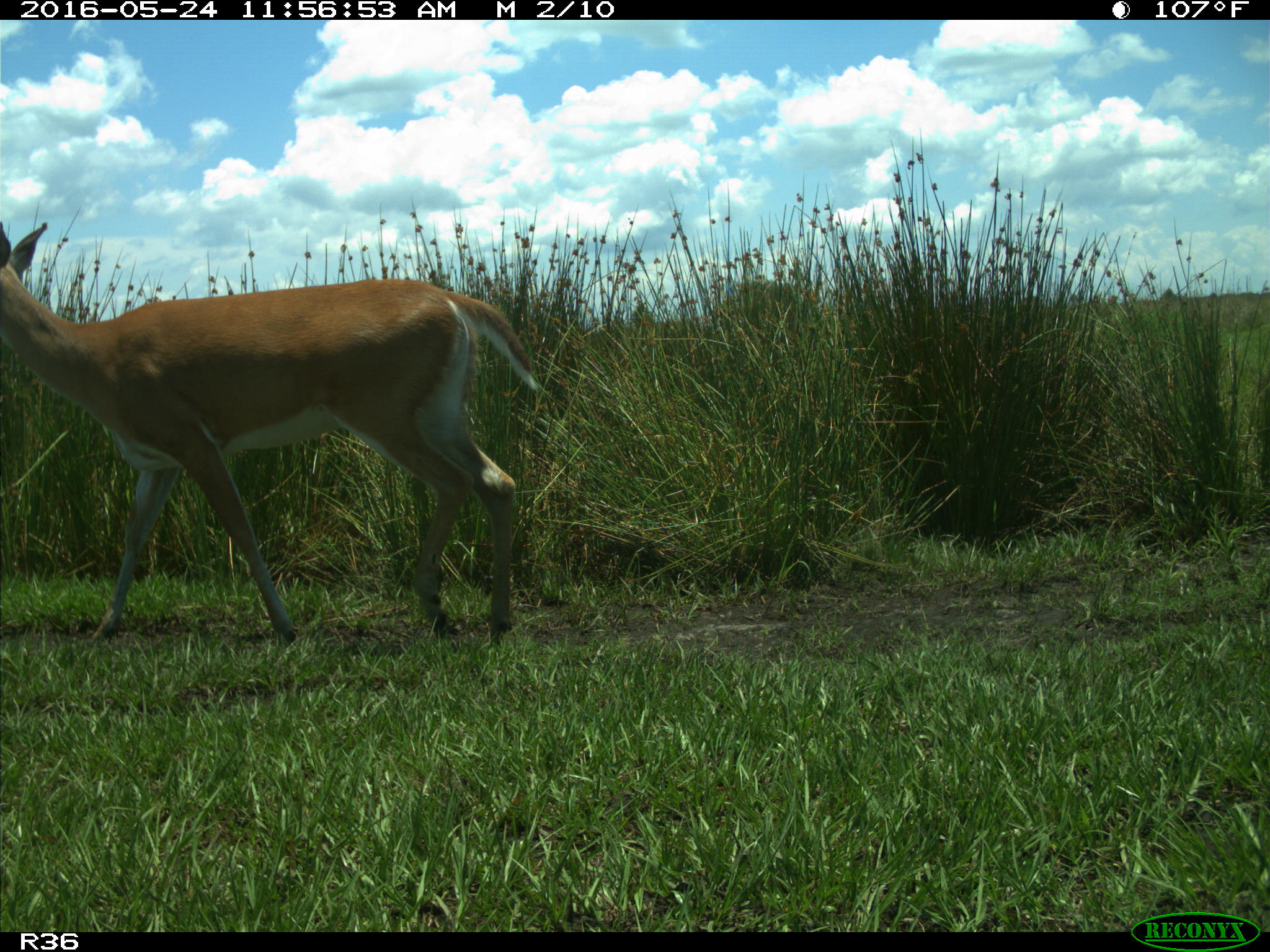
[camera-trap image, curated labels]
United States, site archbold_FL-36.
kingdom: Animalia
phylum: Chordata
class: Mammalia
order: Artiodactyla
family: Cervidae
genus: Odocoileus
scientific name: Odocoileus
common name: deer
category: unidentified deer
Unidentified deer (deer) (Odocoileus).